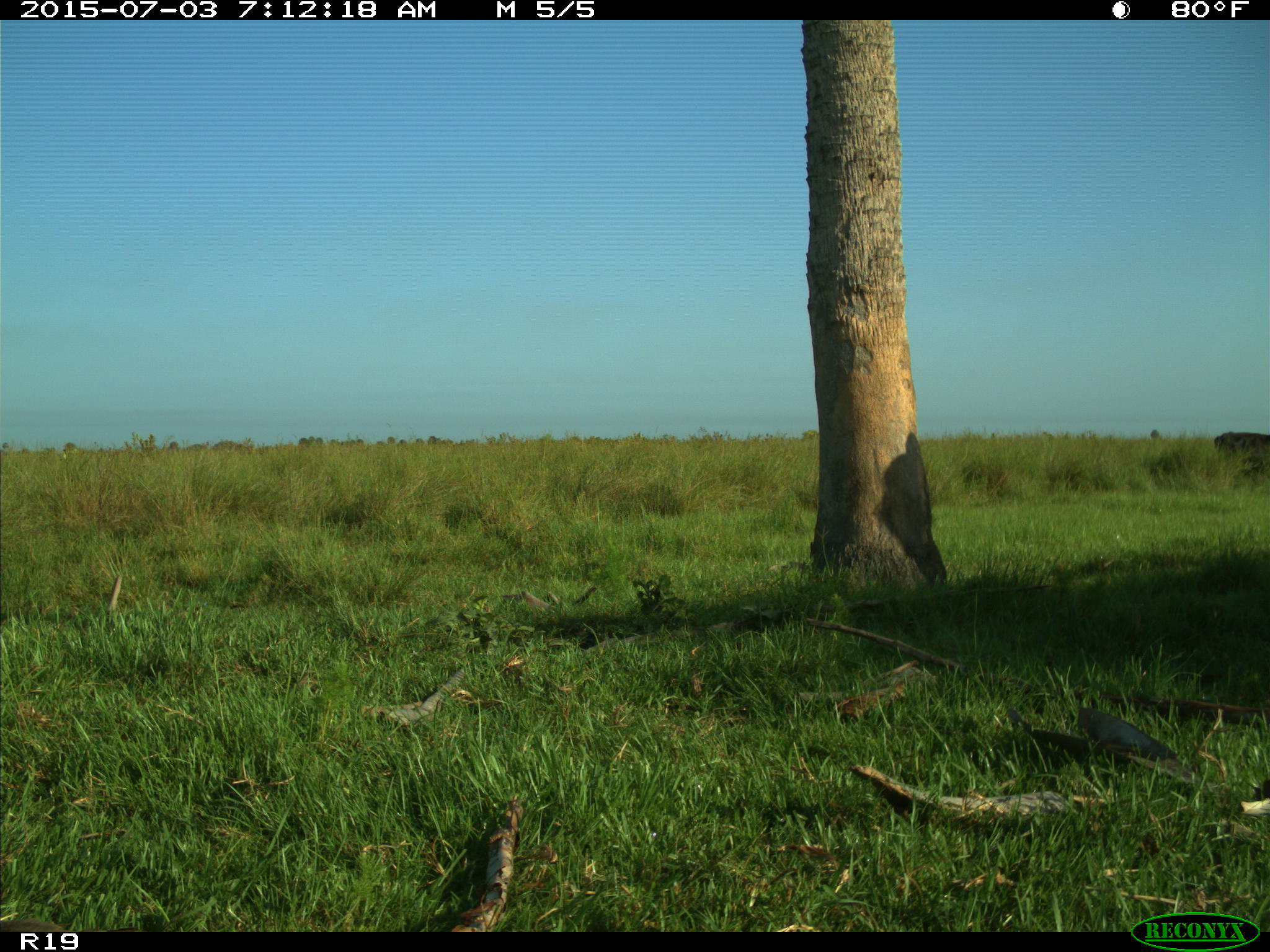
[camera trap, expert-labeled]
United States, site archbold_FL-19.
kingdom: Animalia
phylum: Chordata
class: Mammalia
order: Artiodactyla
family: Bovidae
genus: Bos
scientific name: Bos taurus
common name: domestic cow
Bos taurus (domestic cow).